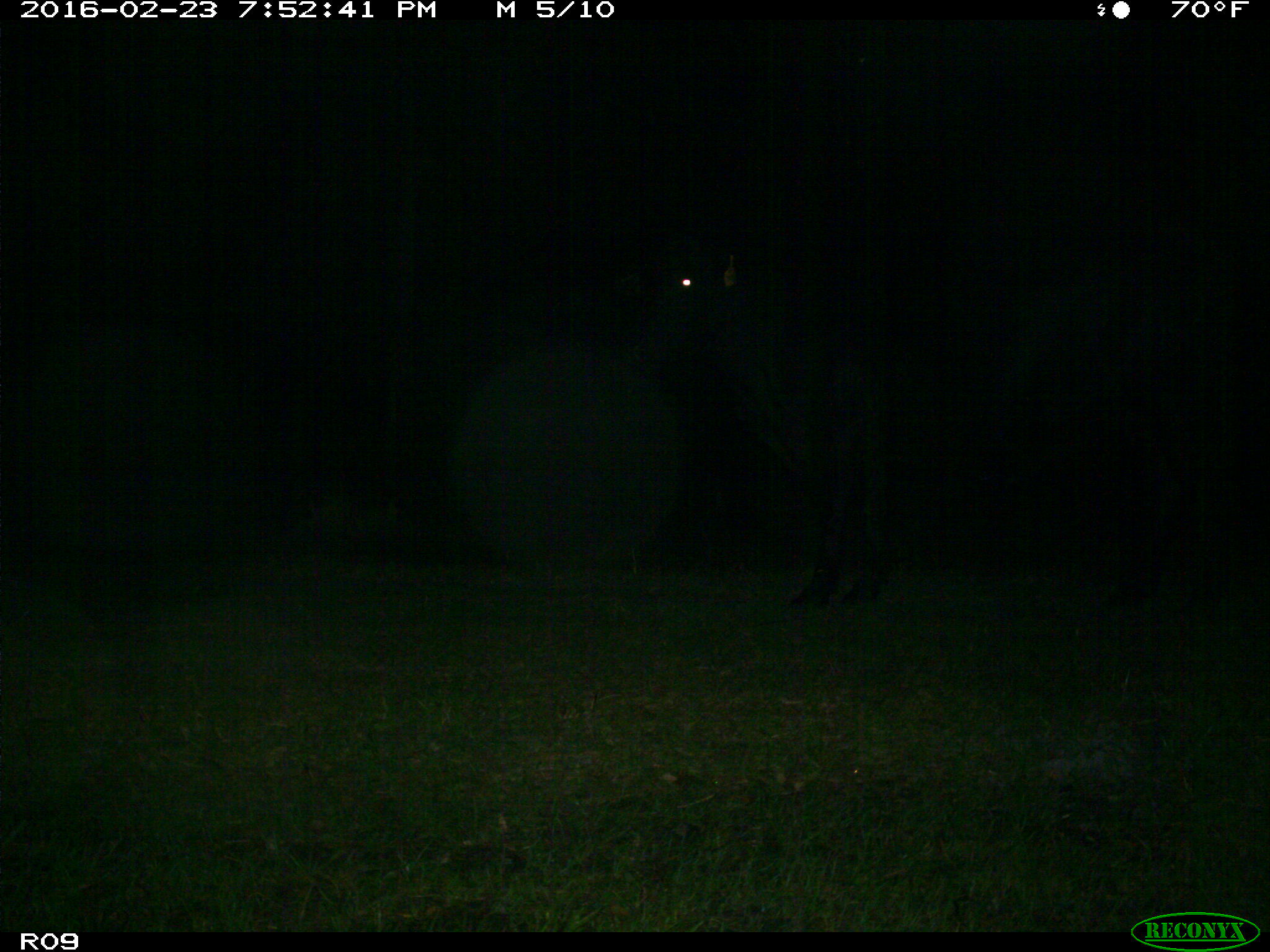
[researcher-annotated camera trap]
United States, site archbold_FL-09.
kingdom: Animalia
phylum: Chordata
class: Mammalia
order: Artiodactyla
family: Bovidae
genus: Bos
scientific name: Bos taurus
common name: domestic cow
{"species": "Bos taurus (domestic cow)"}